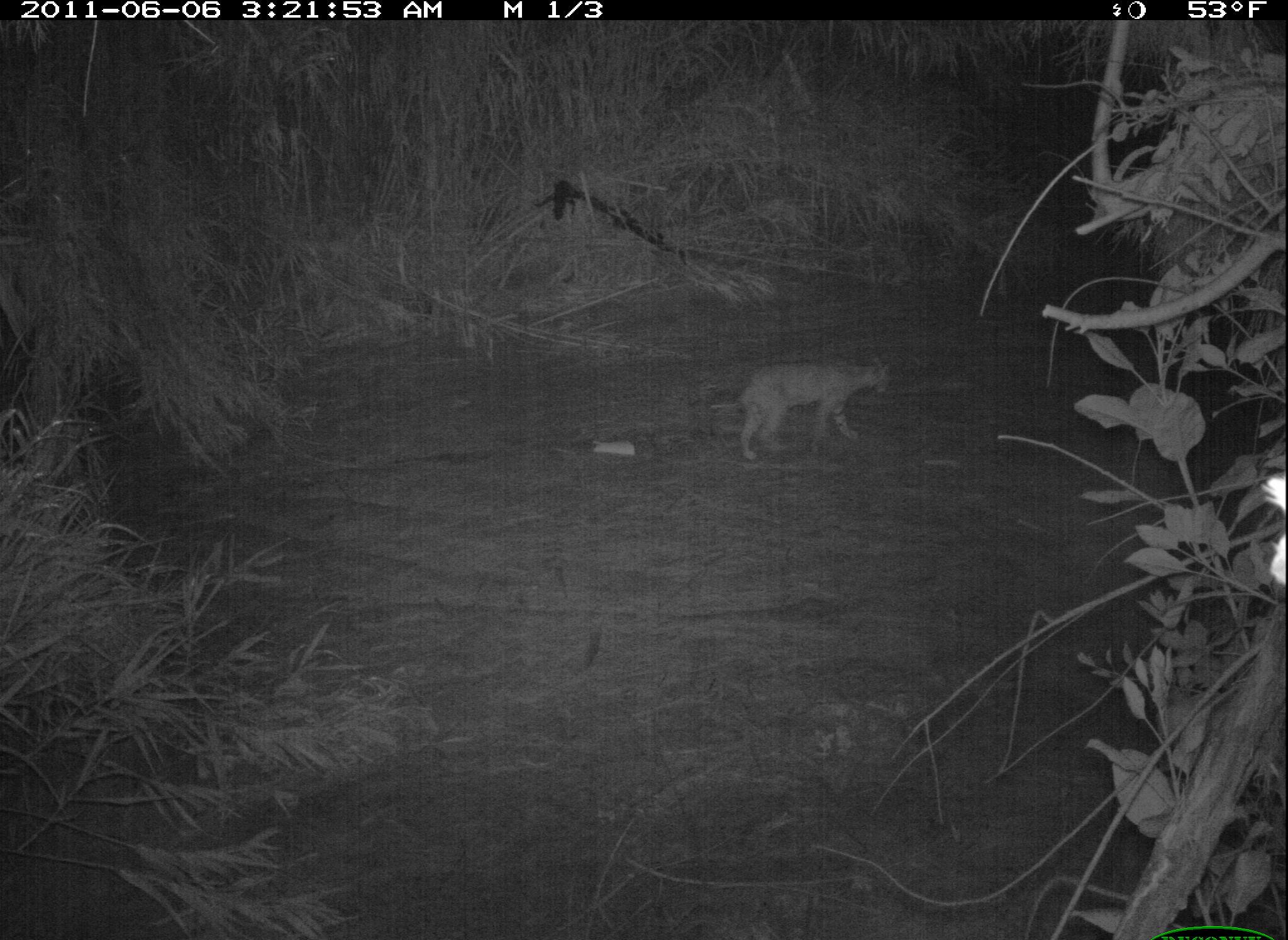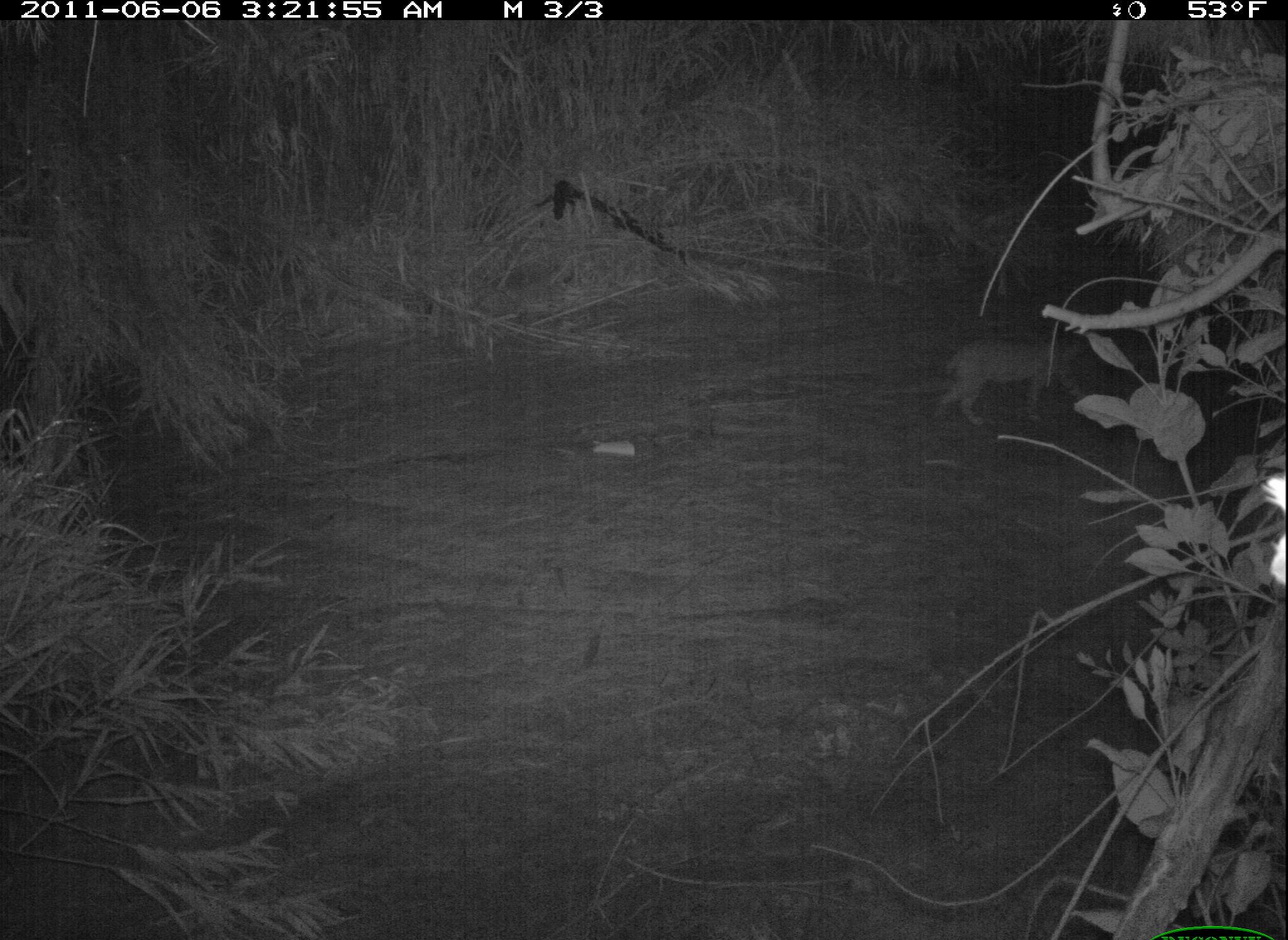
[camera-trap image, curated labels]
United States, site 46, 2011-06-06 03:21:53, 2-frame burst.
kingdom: Animalia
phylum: Chordata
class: Mammalia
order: Carnivora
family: Felidae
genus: Lynx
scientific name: Lynx rufus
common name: bobcat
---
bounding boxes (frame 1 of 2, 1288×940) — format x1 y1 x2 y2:
bobcat: 716 350 910 462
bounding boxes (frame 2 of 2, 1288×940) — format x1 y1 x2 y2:
bobcat: 924 314 1116 443